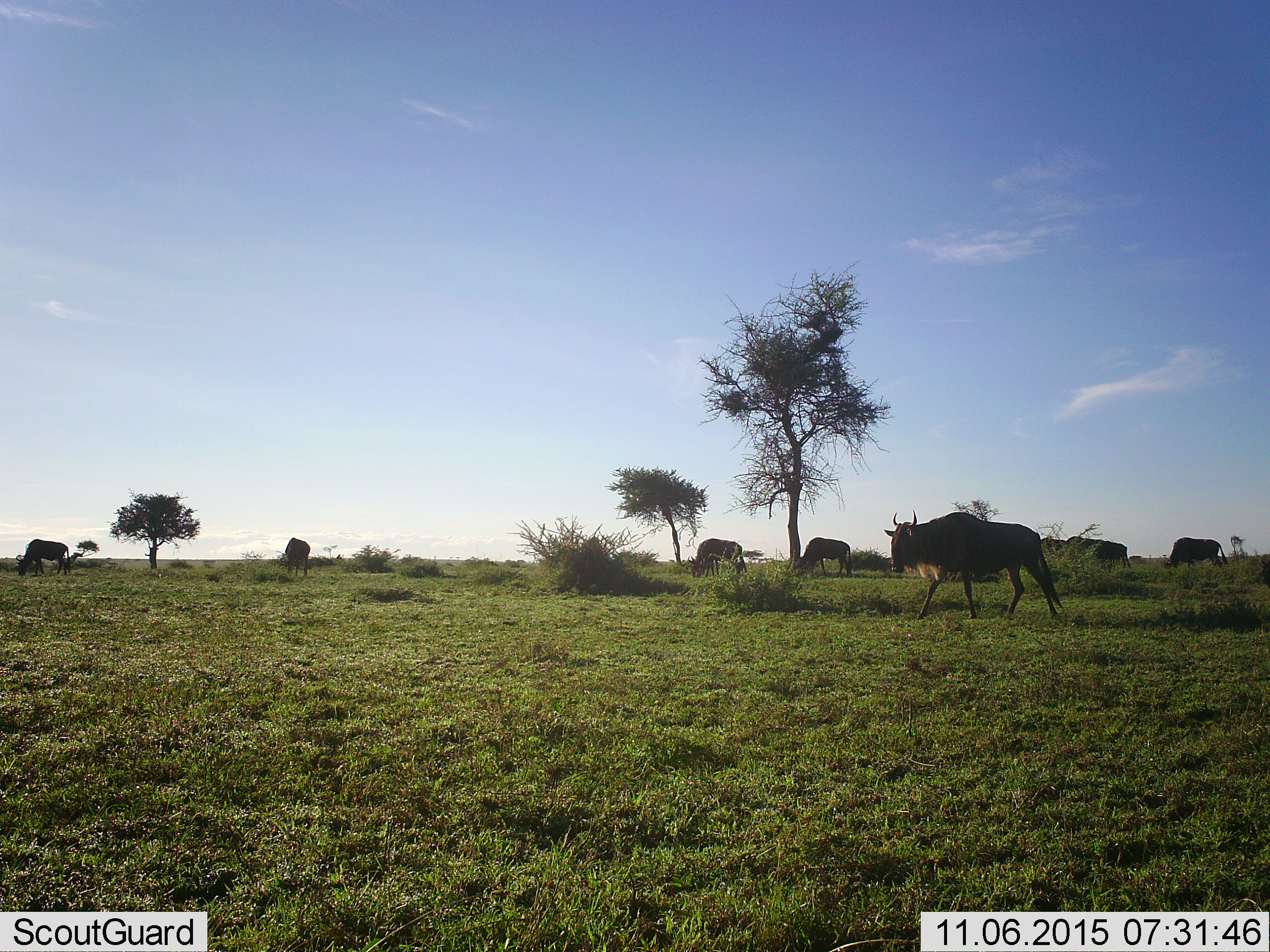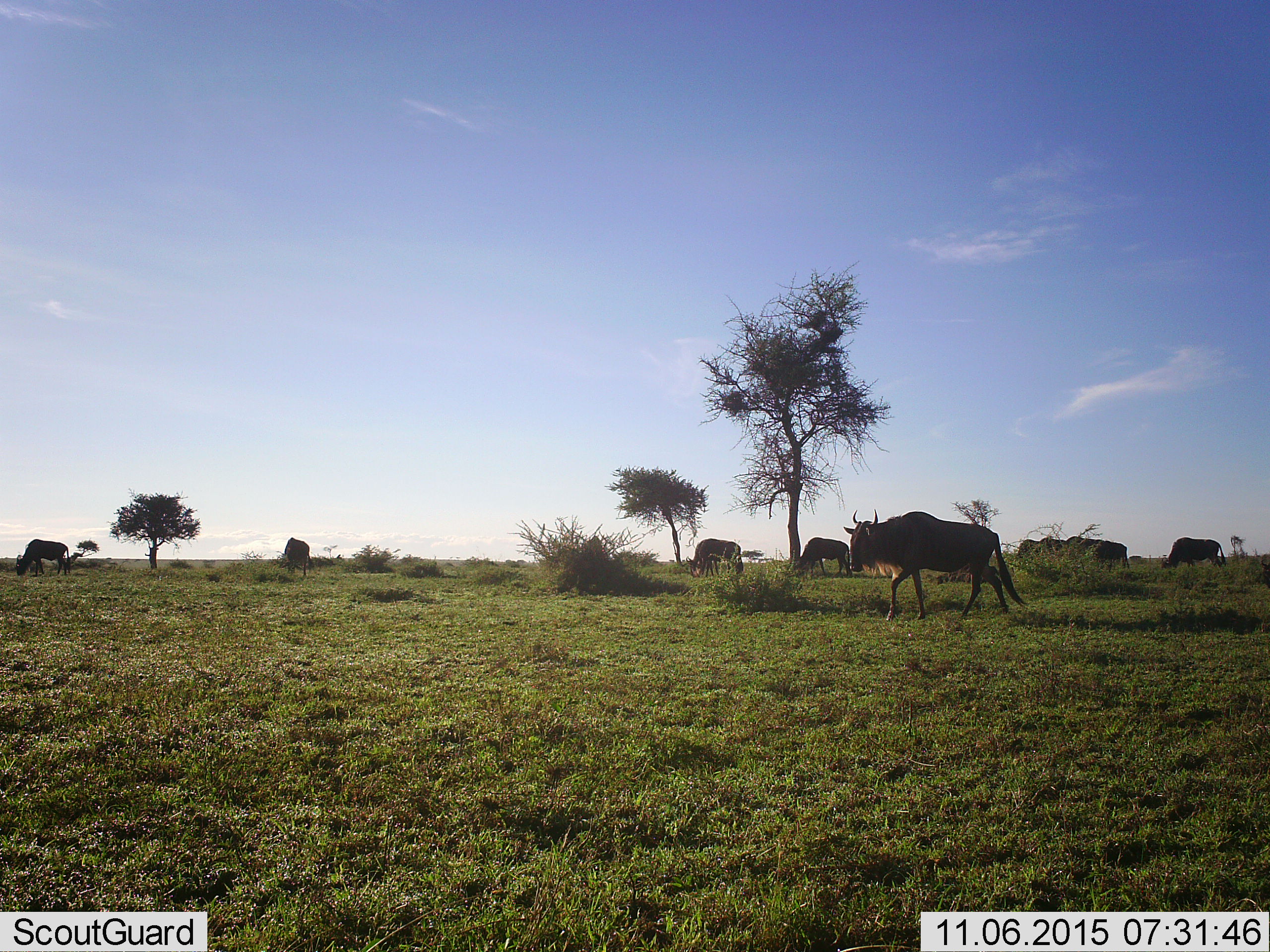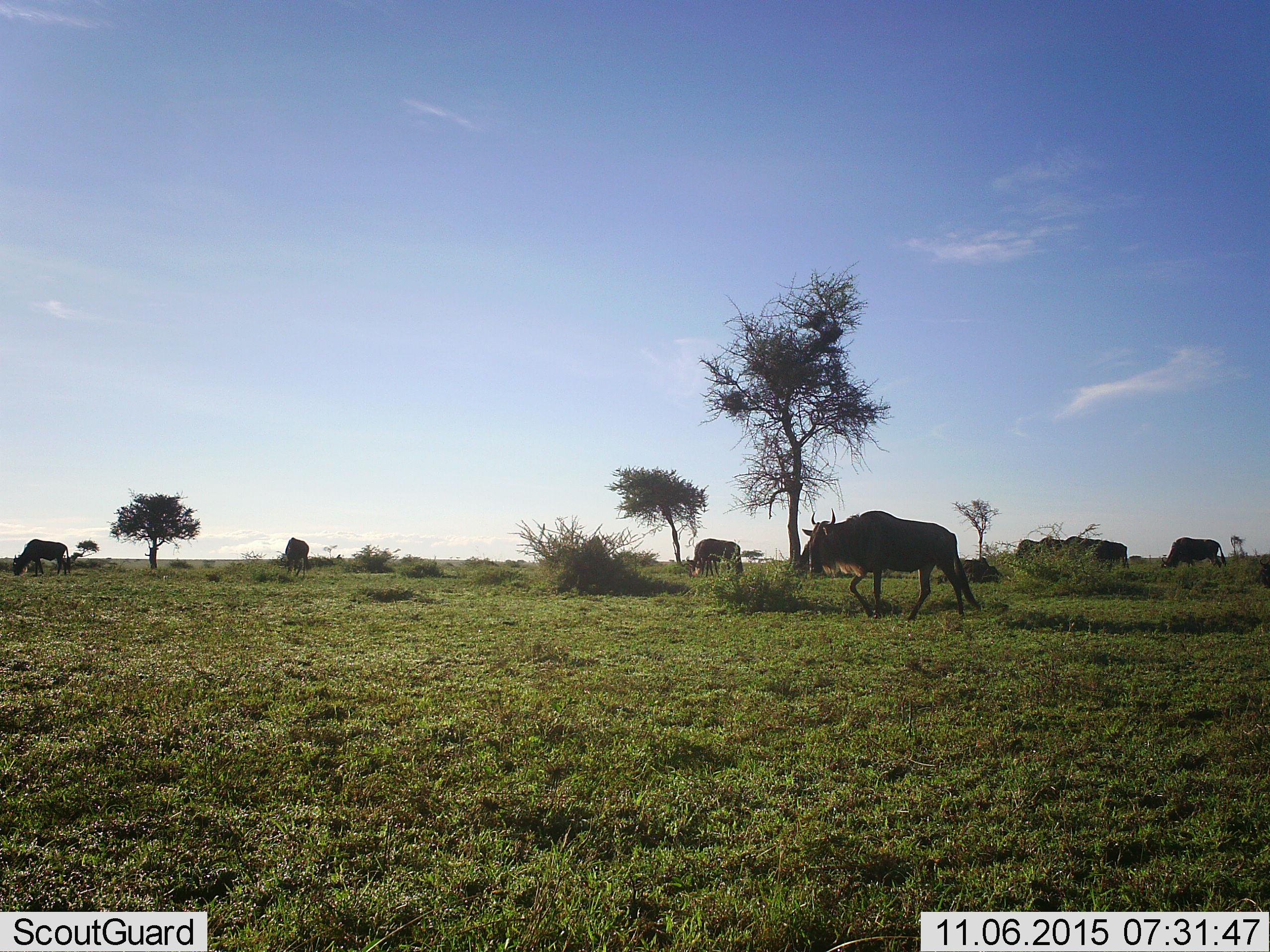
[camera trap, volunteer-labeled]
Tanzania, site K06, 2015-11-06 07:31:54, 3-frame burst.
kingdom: Animalia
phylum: Chordata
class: Mammalia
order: Artiodactyla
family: Bovidae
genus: Connochaetes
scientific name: Connochaetes taurinus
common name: blue wildebeest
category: wildebeest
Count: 8.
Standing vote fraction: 22%.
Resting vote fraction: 0%.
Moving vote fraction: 89%.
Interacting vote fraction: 0%.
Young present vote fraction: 0%.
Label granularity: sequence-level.